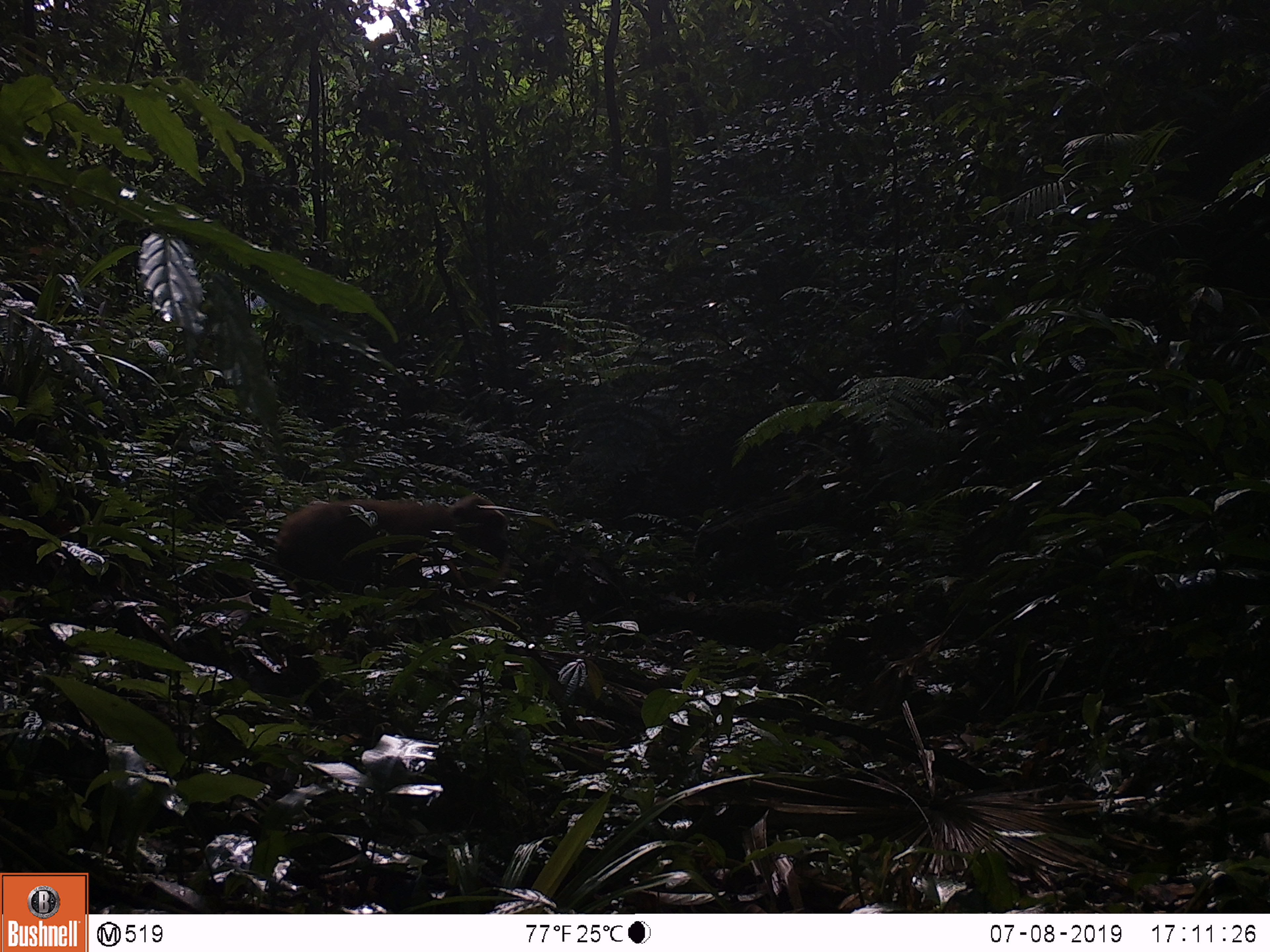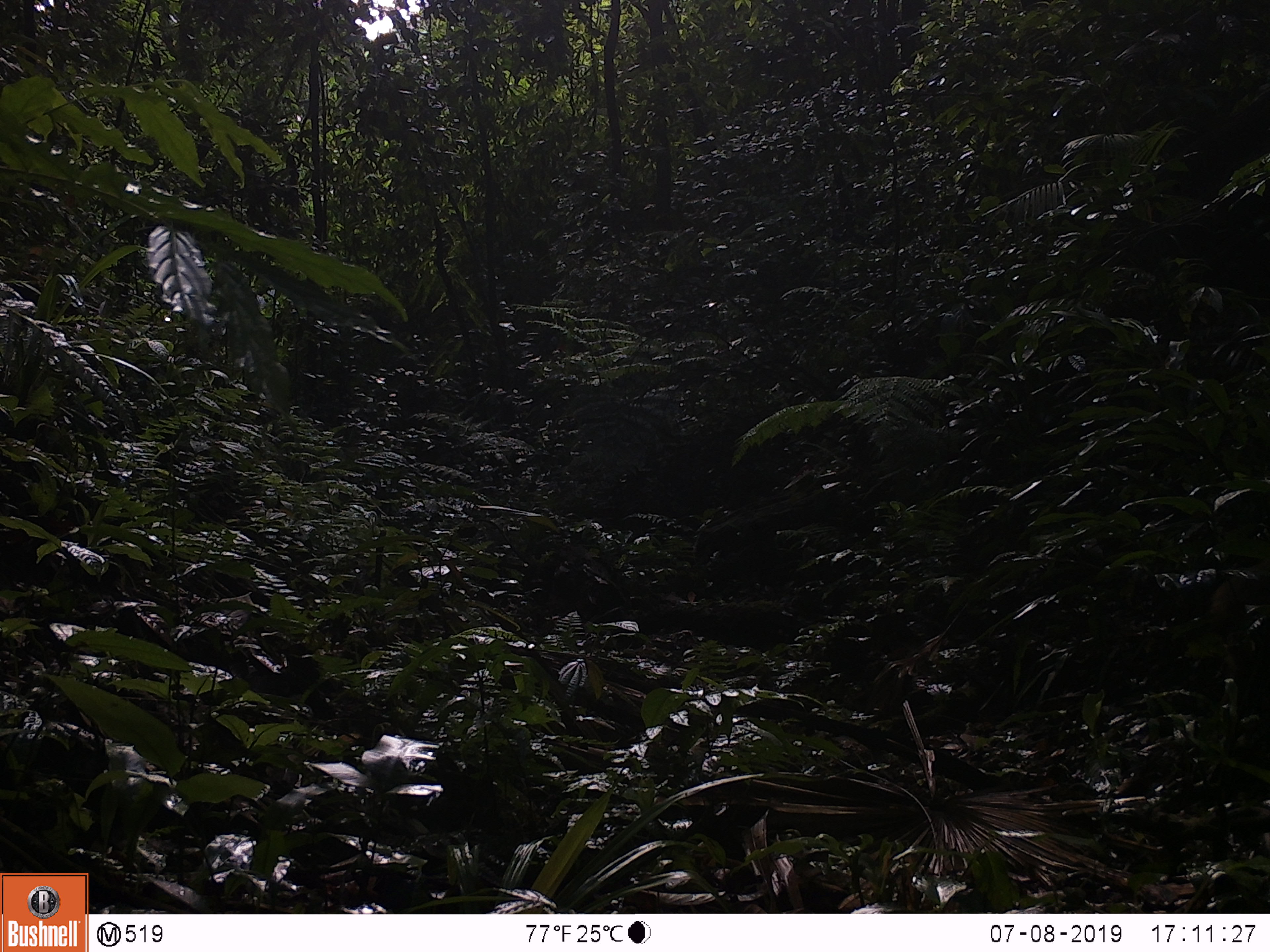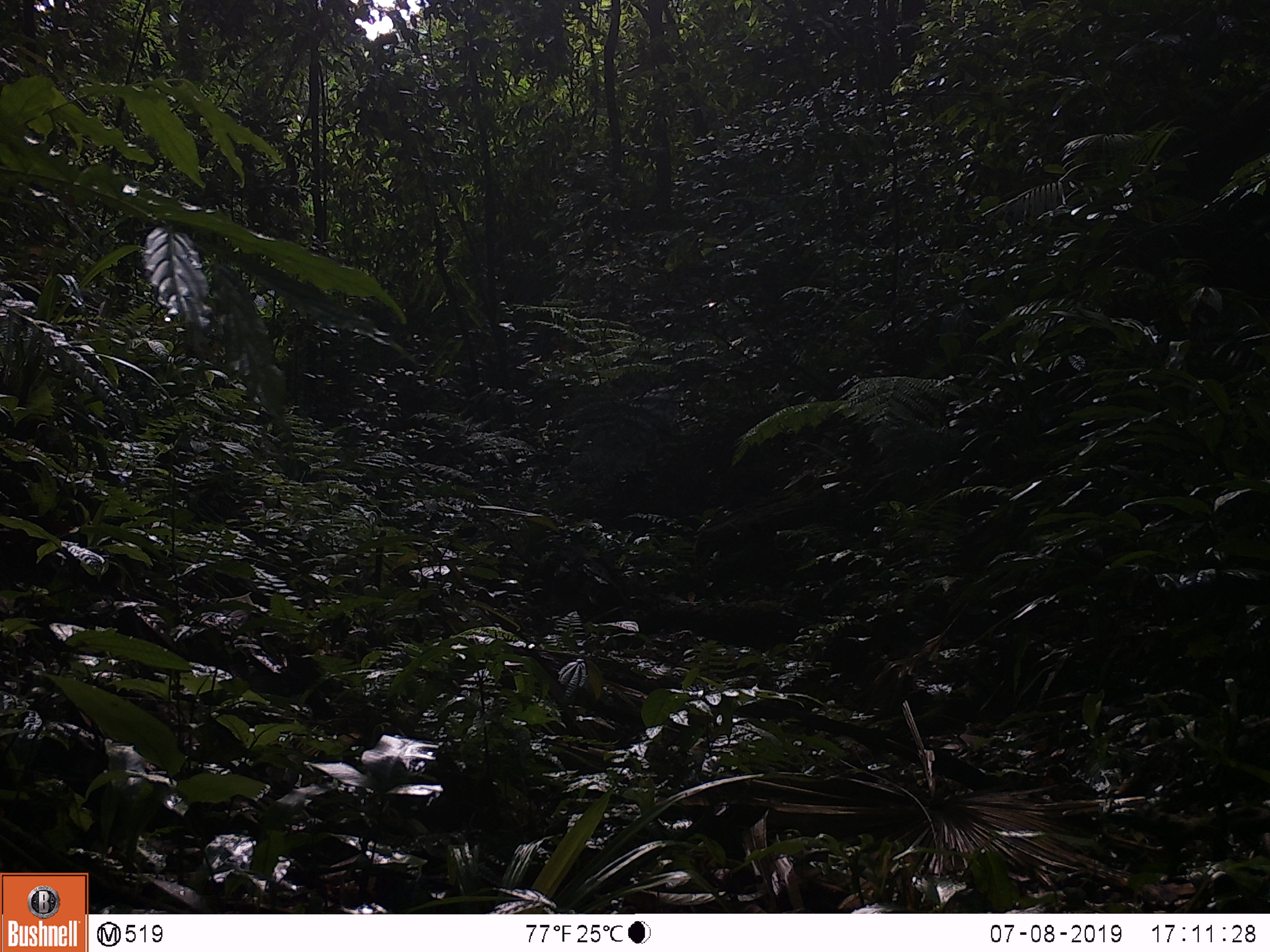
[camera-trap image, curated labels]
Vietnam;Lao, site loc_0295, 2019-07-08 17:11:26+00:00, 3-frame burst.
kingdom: Animalia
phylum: Chordata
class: Mammalia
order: Primates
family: Cercopithecidae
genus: Macaca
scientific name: Macaca arctoides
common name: stump-tailed macaque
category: stump tailed macaque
Stump tailed macaque (stump-tailed macaque) (Macaca arctoides). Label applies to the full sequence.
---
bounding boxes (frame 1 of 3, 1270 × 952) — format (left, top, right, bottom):
stump tailed macaque: (272, 491, 507, 595)